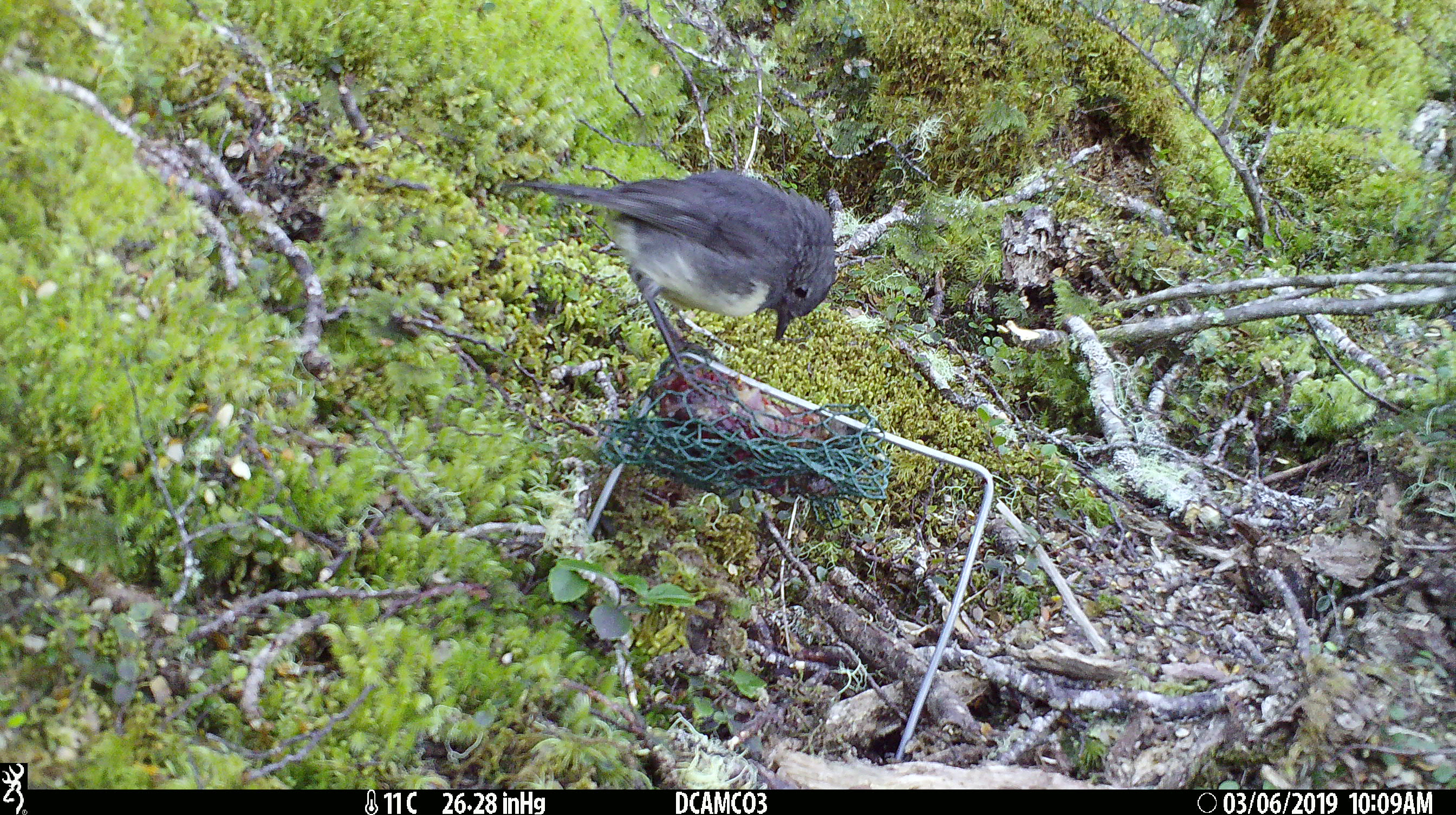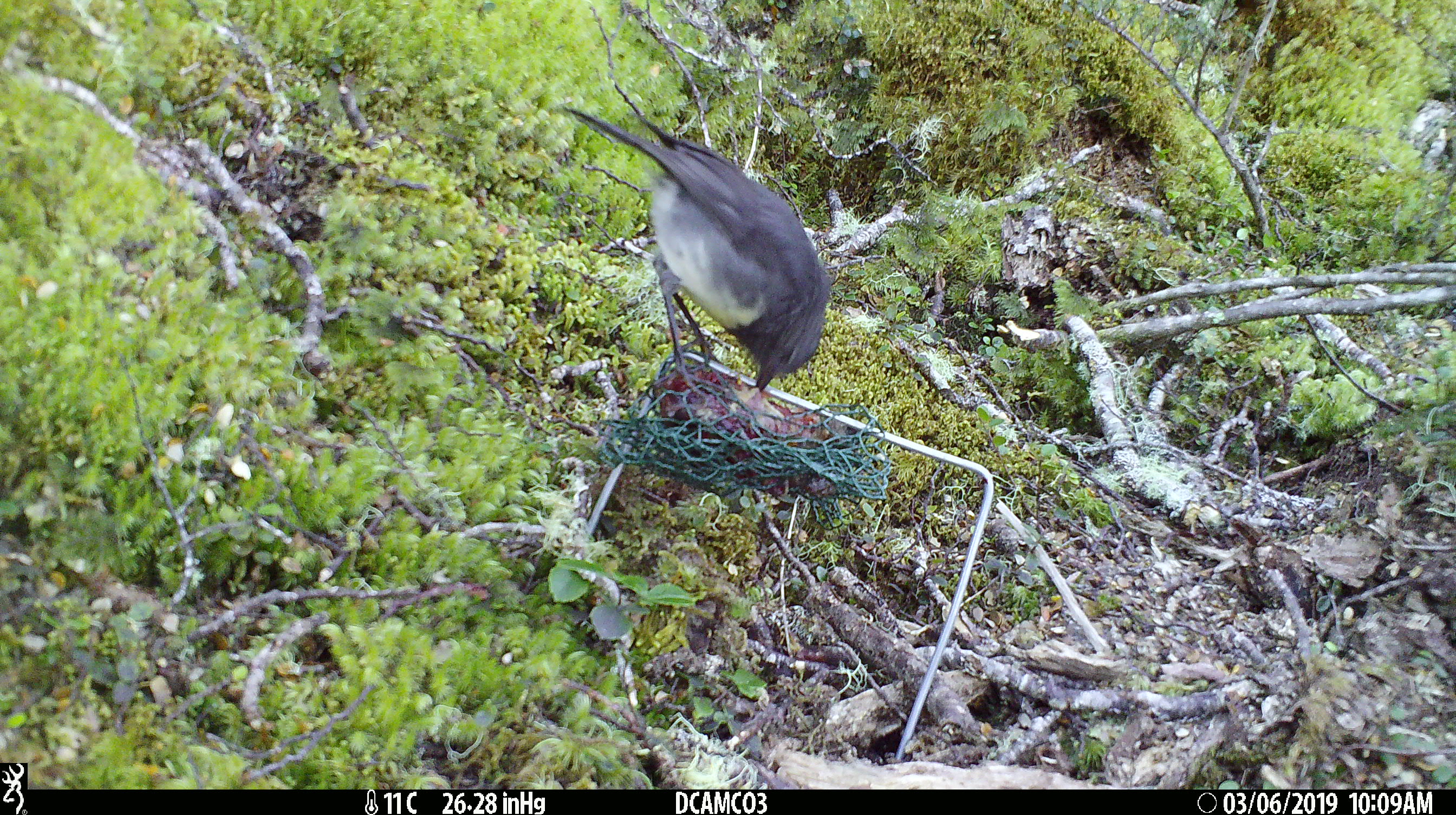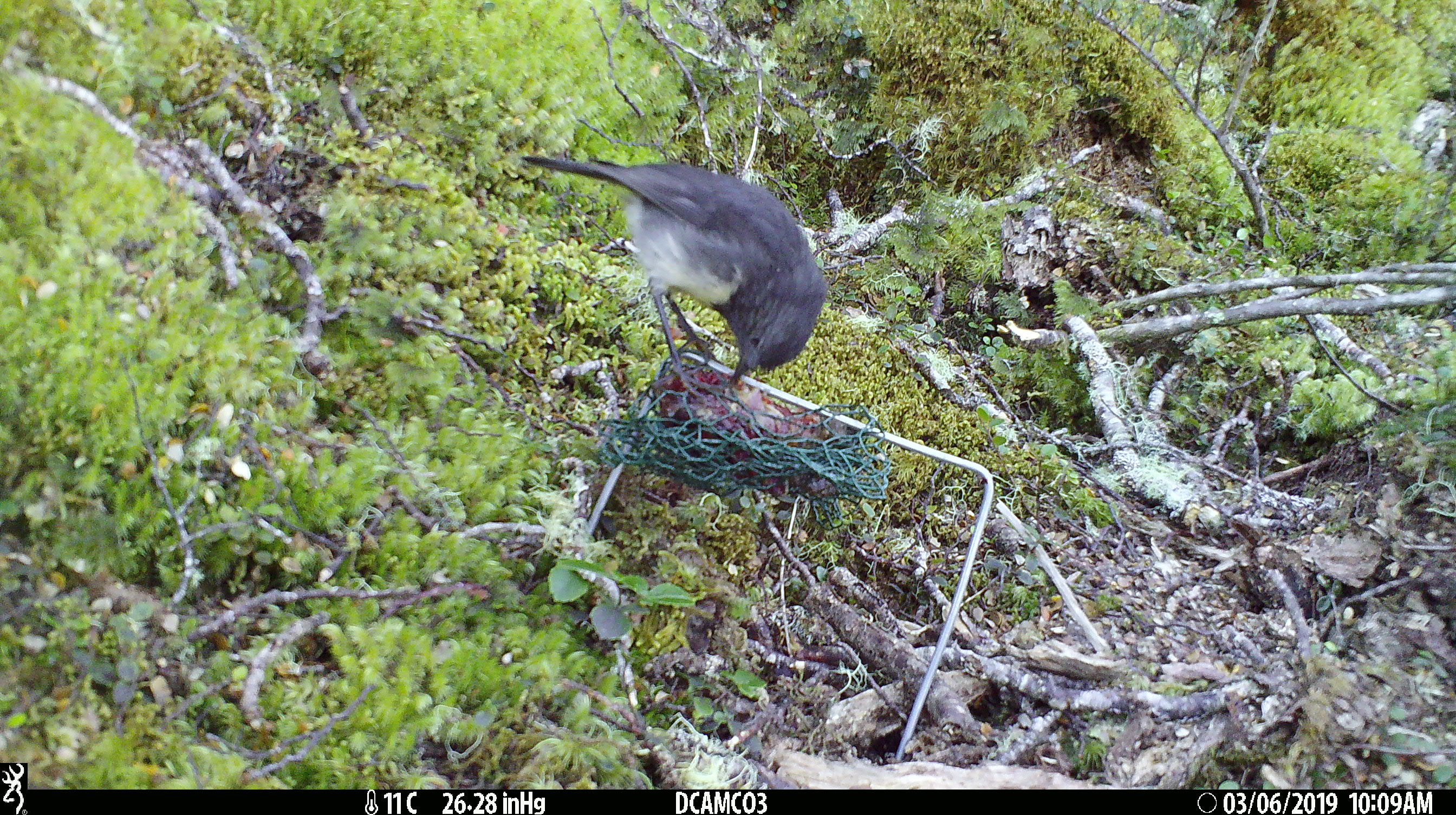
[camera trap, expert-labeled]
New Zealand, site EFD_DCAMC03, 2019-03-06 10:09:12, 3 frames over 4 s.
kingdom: Animalia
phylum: Chordata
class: Aves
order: Passeriformes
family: Petroicidae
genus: Petroica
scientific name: Petroica australis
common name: new zealand robin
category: robin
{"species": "robin (new zealand robin) (Petroica australis)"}